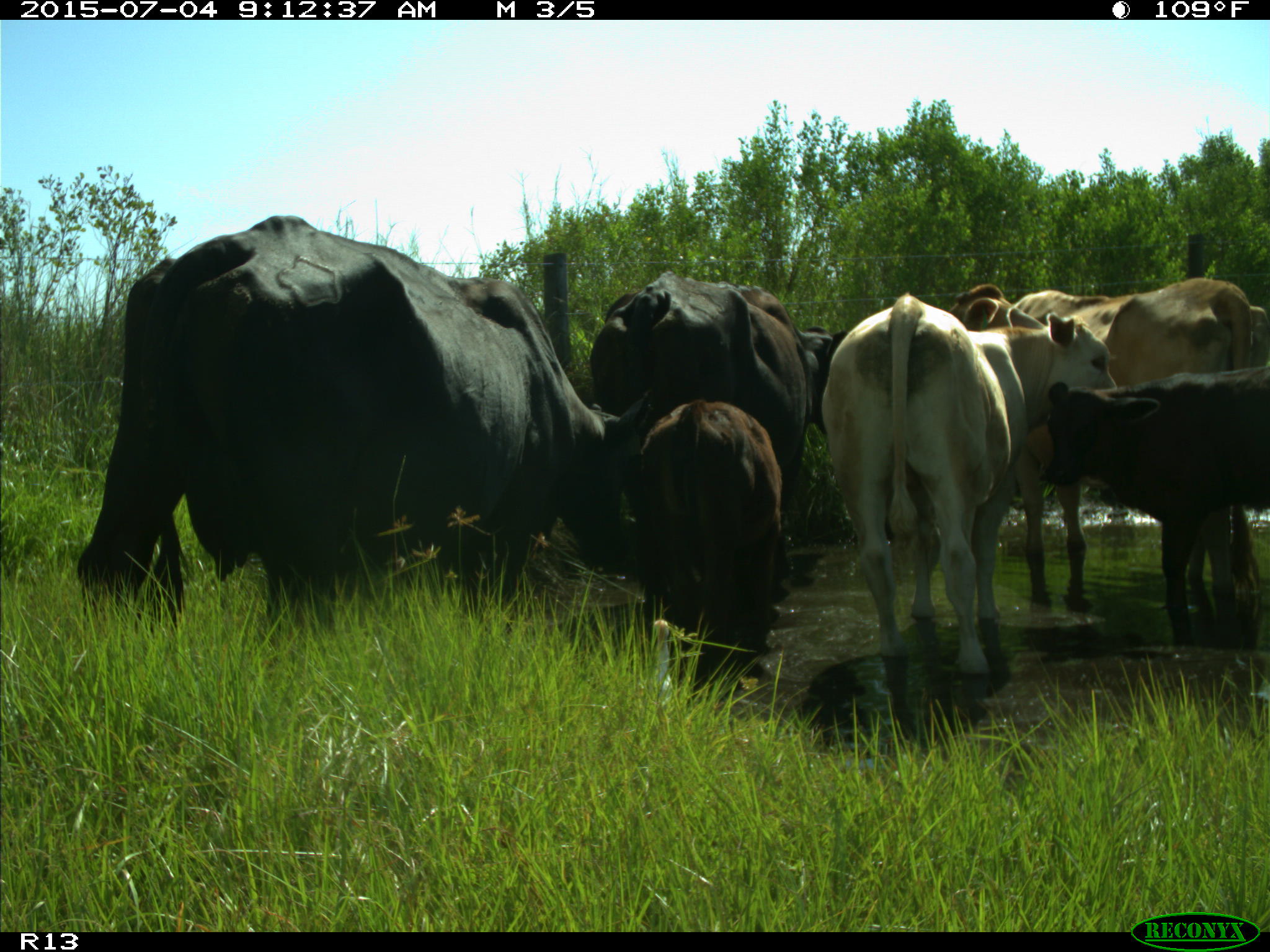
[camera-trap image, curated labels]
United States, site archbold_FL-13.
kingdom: Animalia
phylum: Chordata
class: Mammalia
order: Artiodactyla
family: Bovidae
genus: Bos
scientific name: Bos taurus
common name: domestic cow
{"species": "Bos taurus (domestic cow)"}